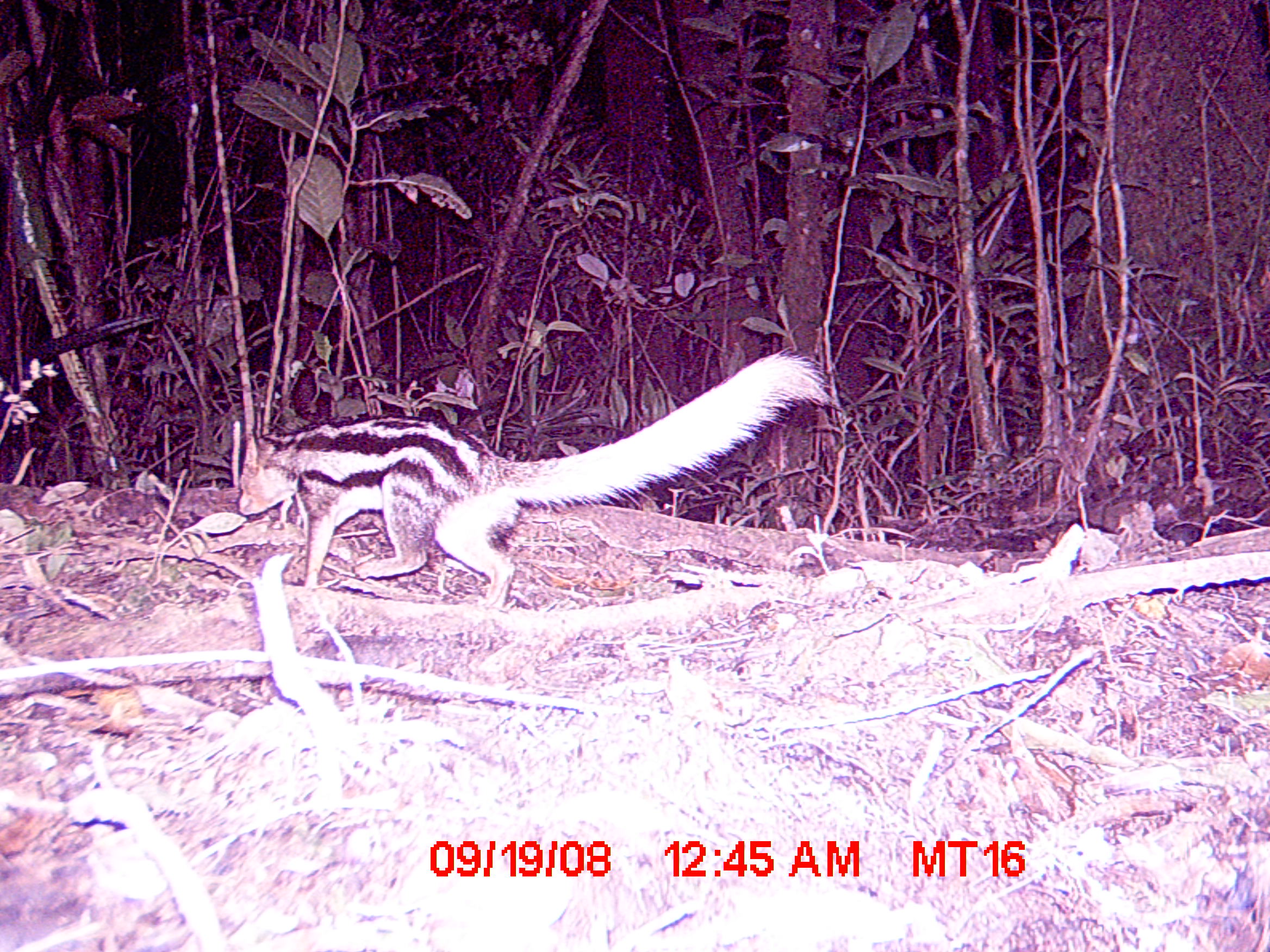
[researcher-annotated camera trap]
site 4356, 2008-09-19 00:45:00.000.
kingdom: Animalia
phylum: Chordata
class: Mammalia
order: Carnivora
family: Eupleridae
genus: Galidictis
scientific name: Galidictis fasciata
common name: broad-striped vontsira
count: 1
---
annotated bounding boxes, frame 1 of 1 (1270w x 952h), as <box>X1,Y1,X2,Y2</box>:
galidictis fasciata: <box>236,346,833,607</box>